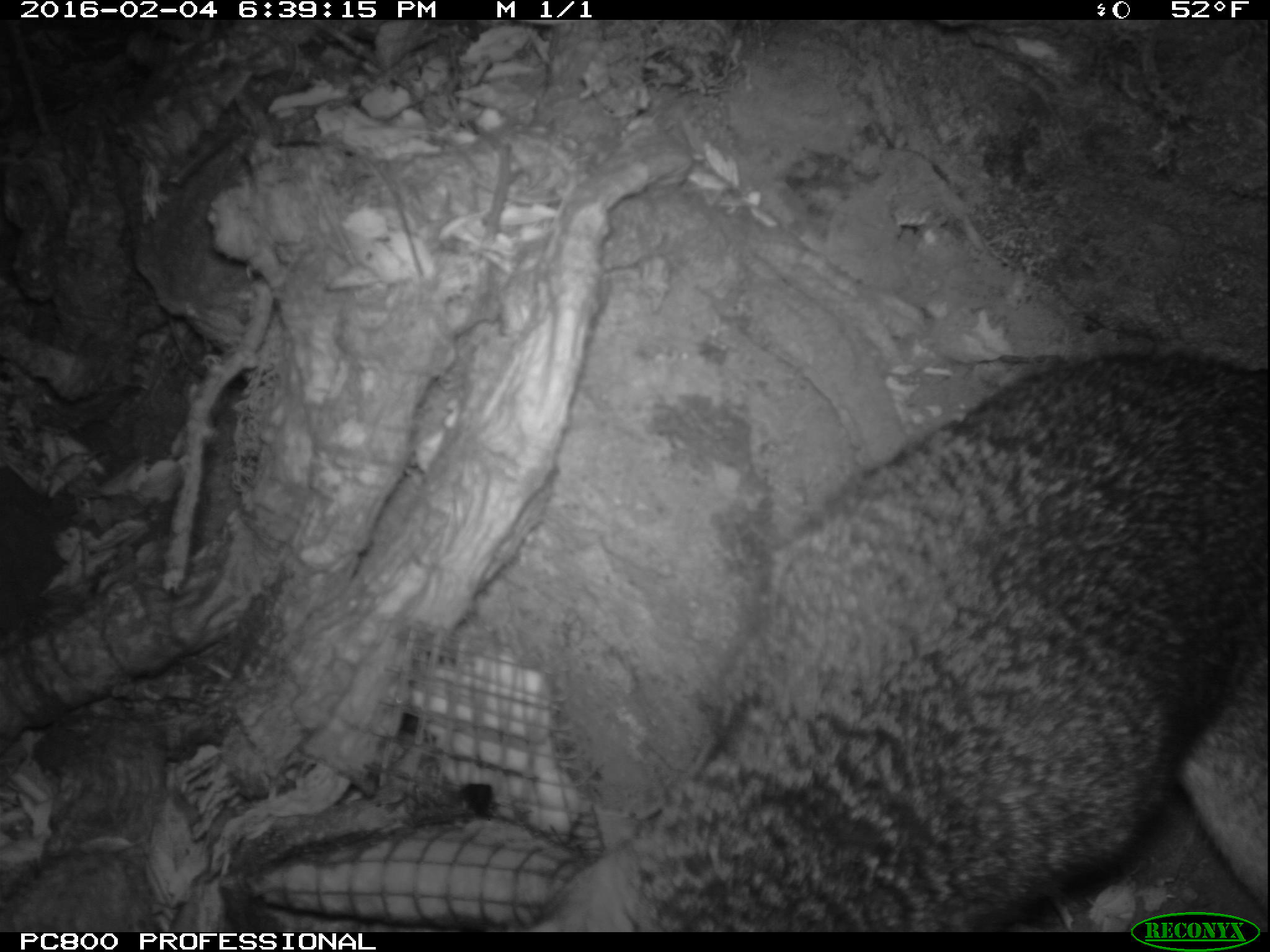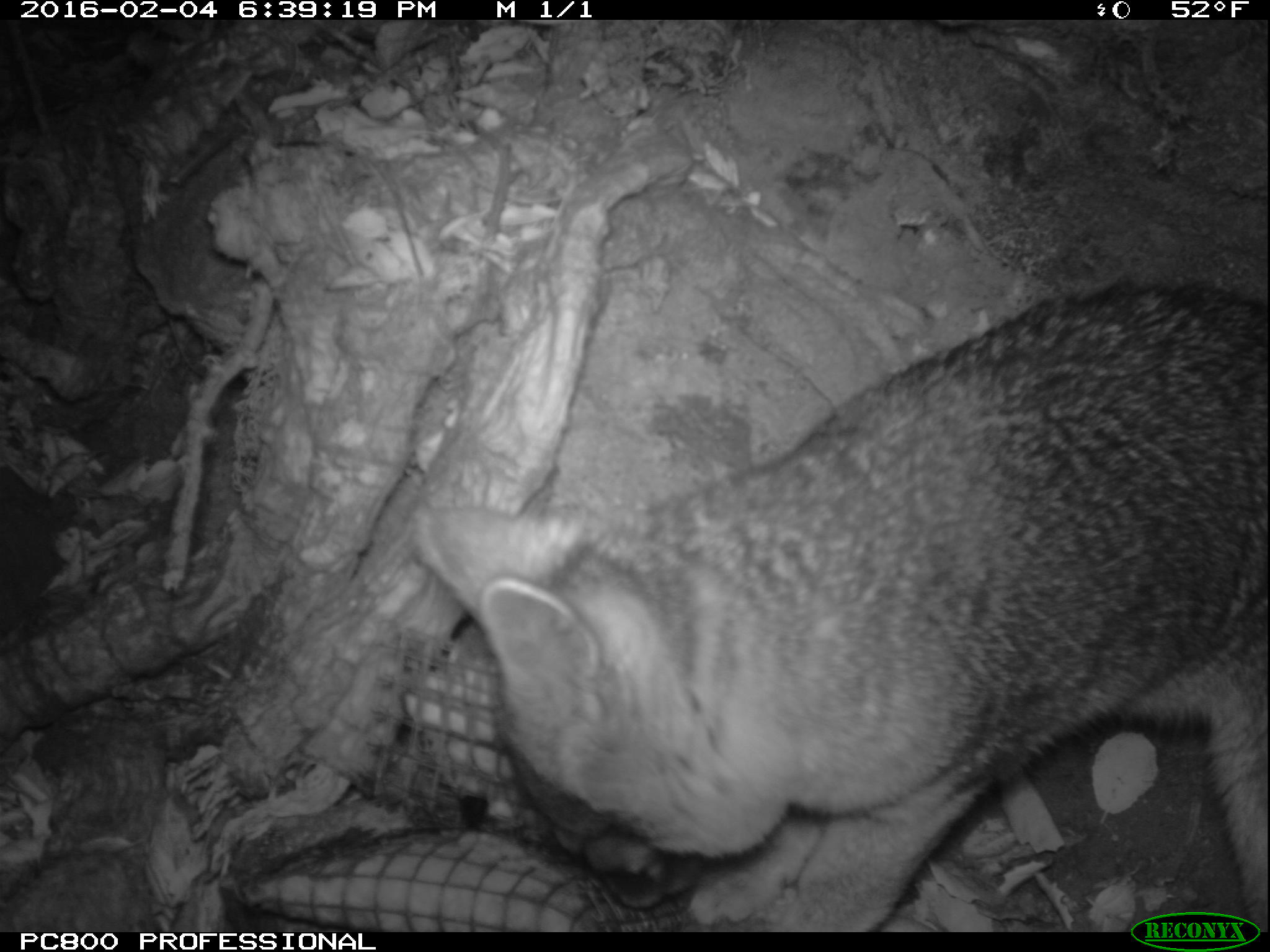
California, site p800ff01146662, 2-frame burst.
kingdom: Animalia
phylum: Chordata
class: Mammalia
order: Carnivora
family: Canidae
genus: Urocyon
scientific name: Urocyon littoralis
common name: island fox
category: fox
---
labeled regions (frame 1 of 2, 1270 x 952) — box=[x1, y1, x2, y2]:
fox: box=[529, 346, 1269, 932]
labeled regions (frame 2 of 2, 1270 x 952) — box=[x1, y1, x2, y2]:
fox: box=[407, 281, 1269, 930]